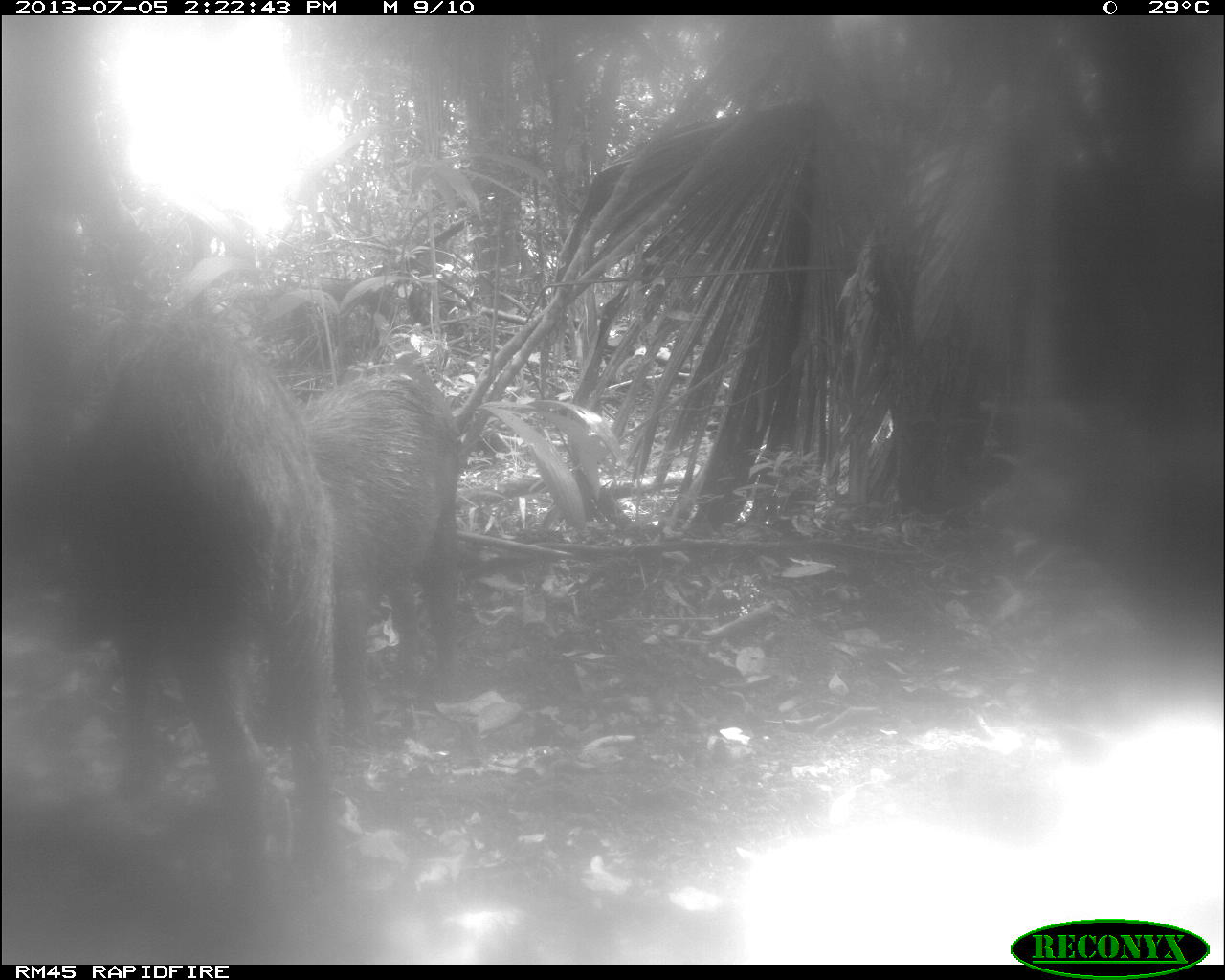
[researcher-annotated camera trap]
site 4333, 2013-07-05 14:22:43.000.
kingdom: Animalia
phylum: Chordata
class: Mammalia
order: Artiodactyla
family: Tayassuidae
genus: Tayassu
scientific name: Tayassu pecari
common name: white-lipped peccary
Tayassu pecari (white-lipped peccary), count 3.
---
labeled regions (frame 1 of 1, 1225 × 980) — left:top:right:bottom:
tayassu pecari: 51:312:341:914; 303:371:462:707